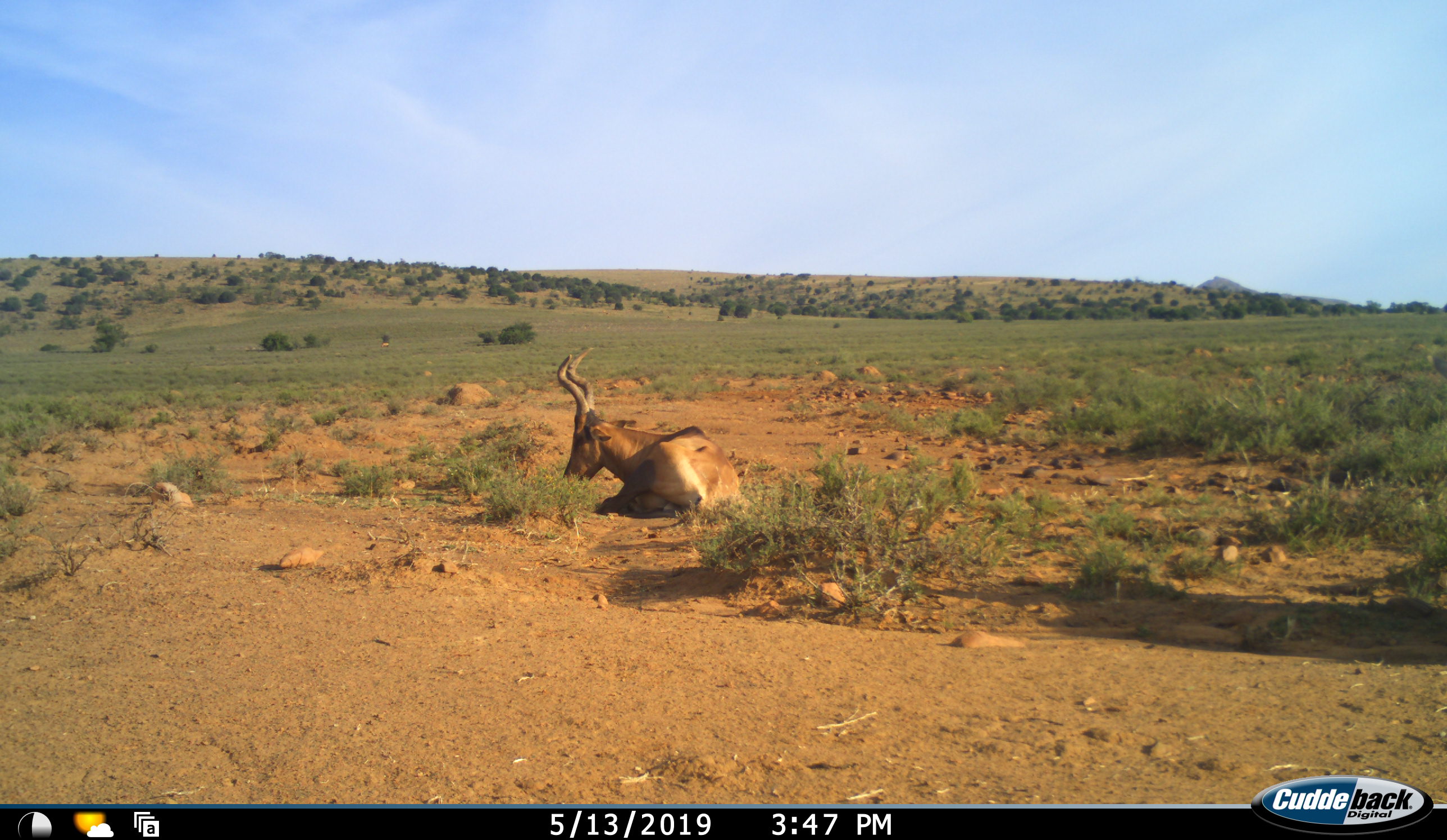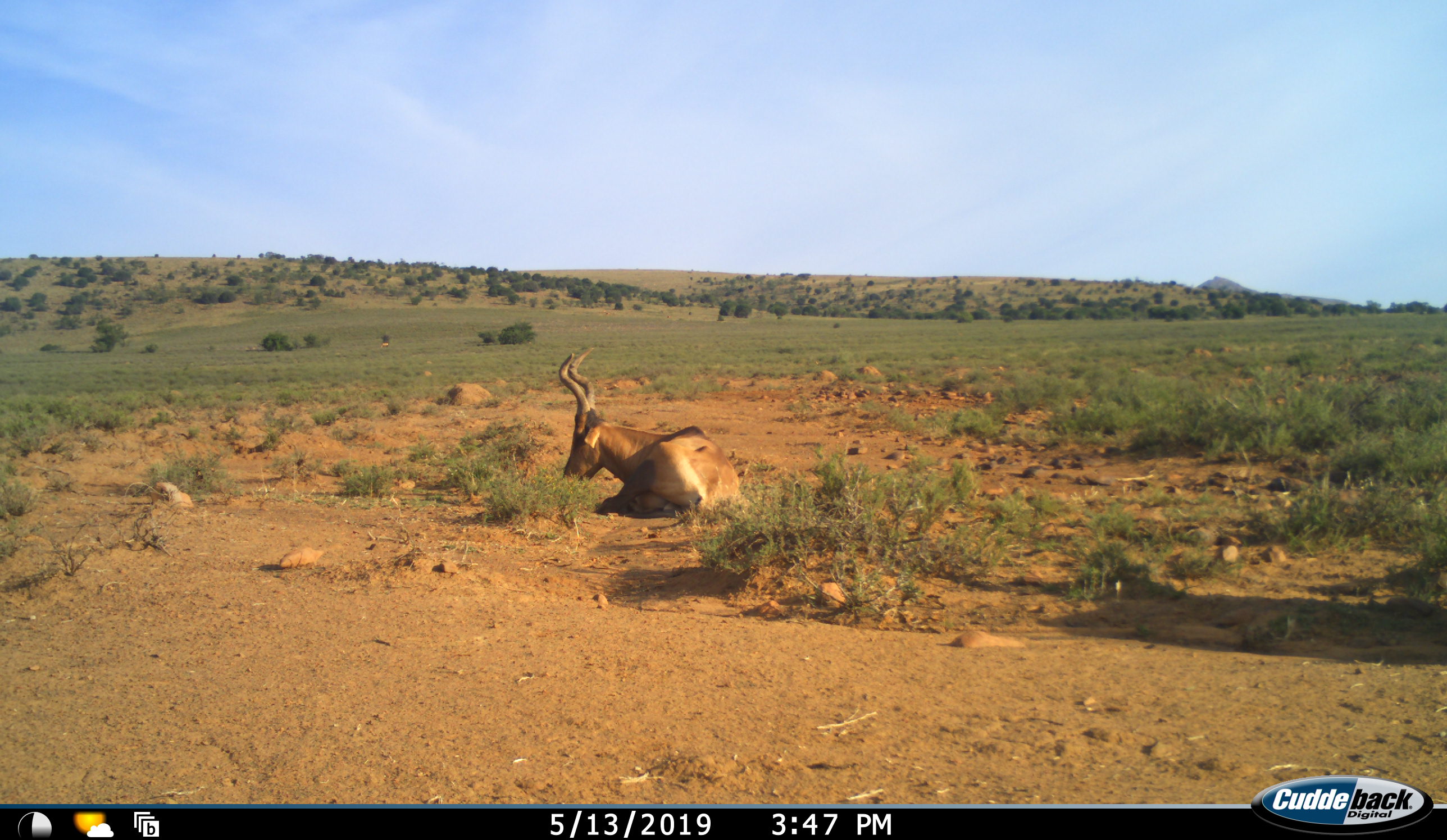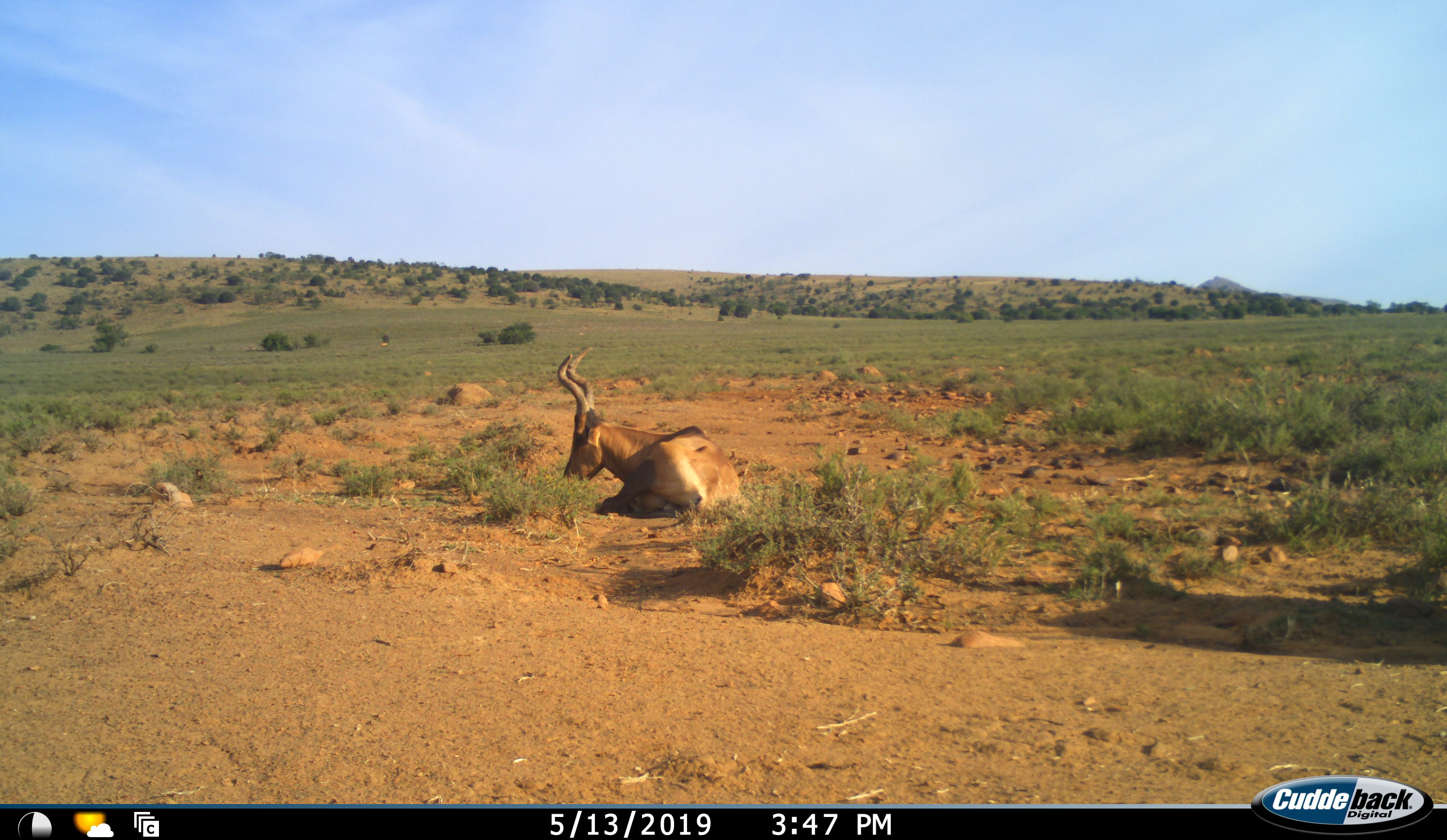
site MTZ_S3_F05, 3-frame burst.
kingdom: Animalia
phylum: Chordata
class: Mammalia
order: Artiodactyla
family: Bovidae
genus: Alcelaphus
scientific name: Alcelaphus buselaphus caama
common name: red hartebeest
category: hartebeestred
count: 1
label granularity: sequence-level